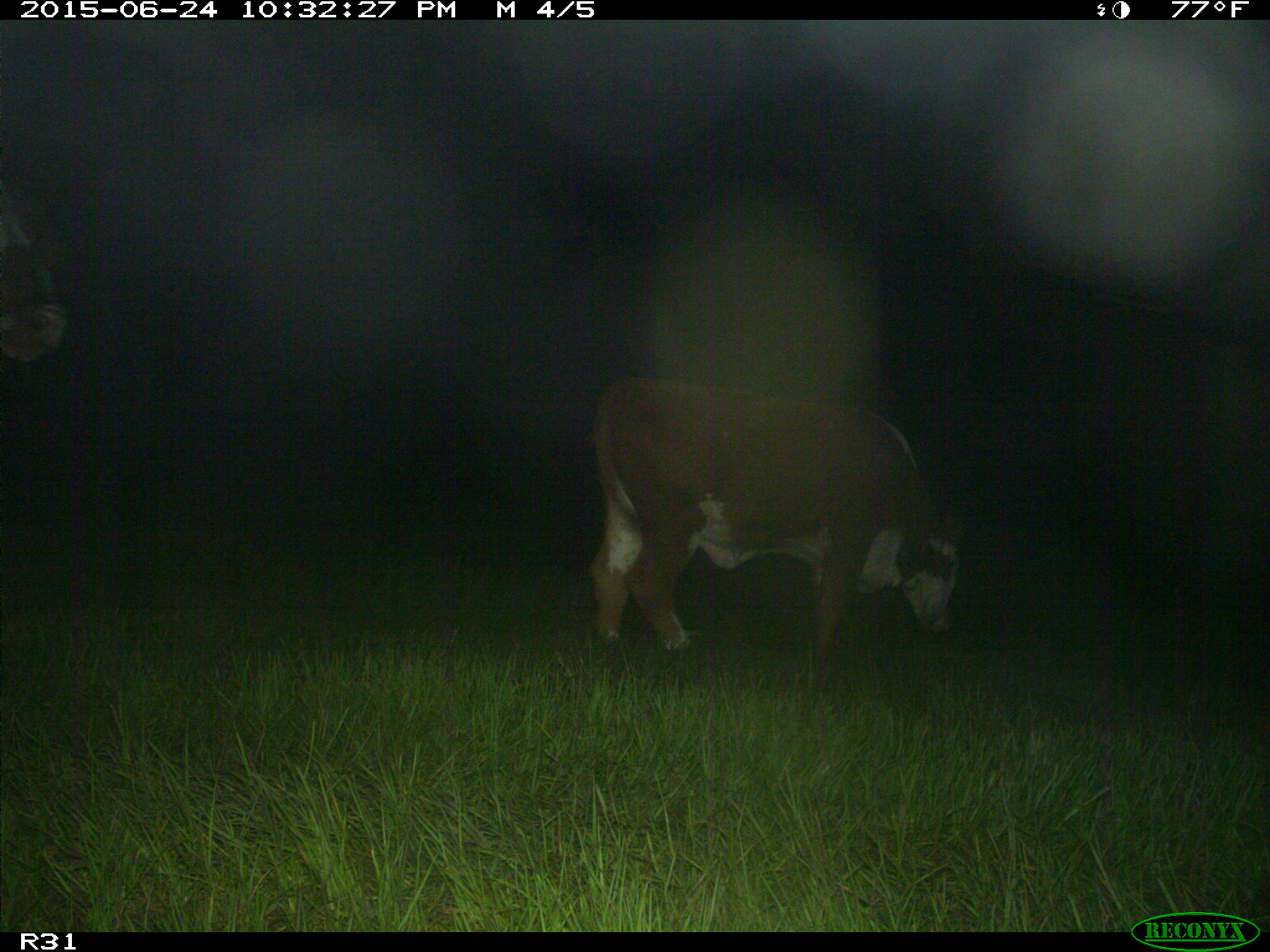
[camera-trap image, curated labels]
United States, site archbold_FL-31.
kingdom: Animalia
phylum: Chordata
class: Mammalia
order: Artiodactyla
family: Bovidae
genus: Bos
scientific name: Bos taurus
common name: domestic cow